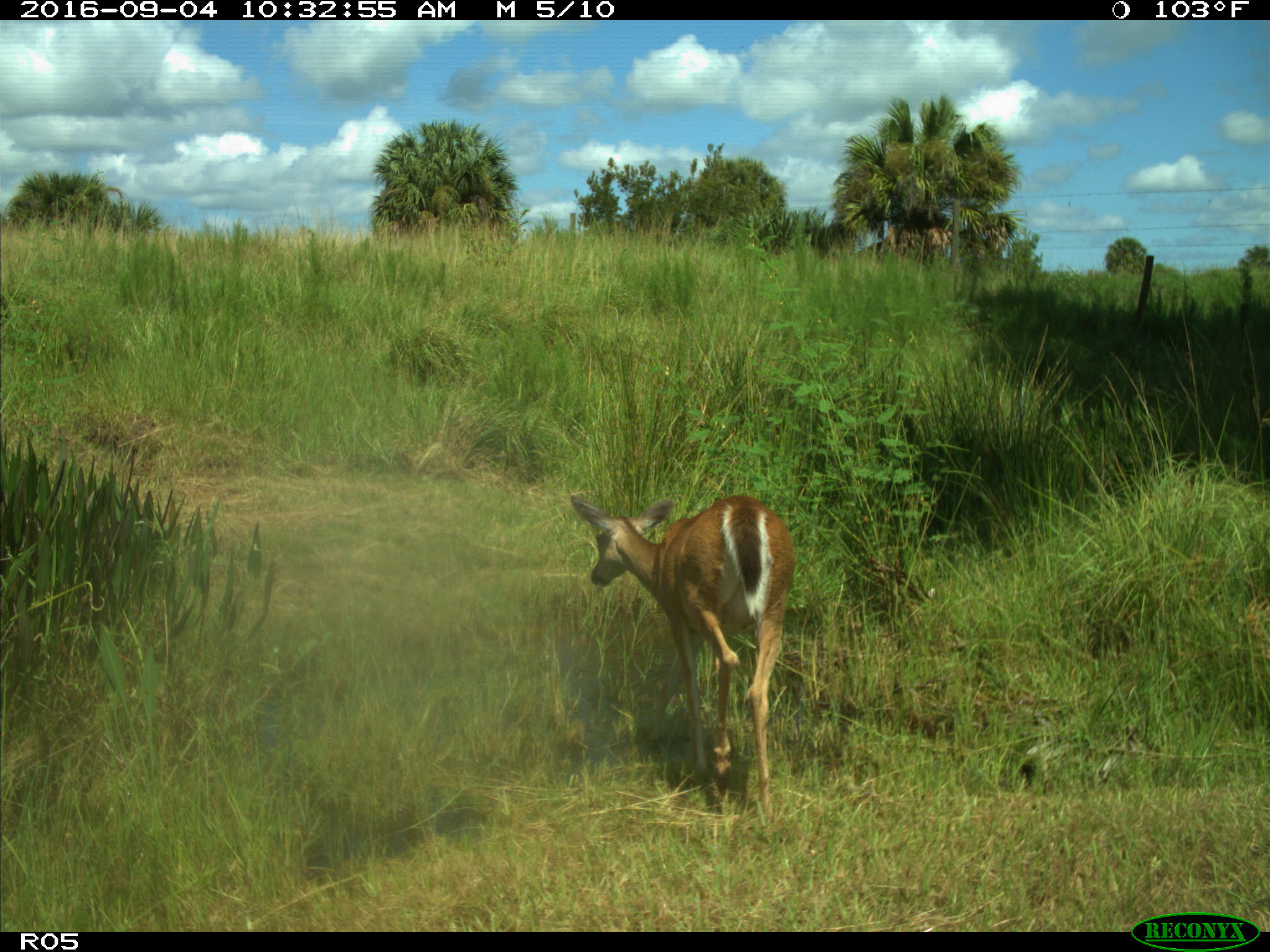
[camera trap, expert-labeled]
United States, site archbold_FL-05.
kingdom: Animalia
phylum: Chordata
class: Mammalia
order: Artiodactyla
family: Cervidae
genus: Odocoileus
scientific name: Odocoileus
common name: deer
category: unidentified deer